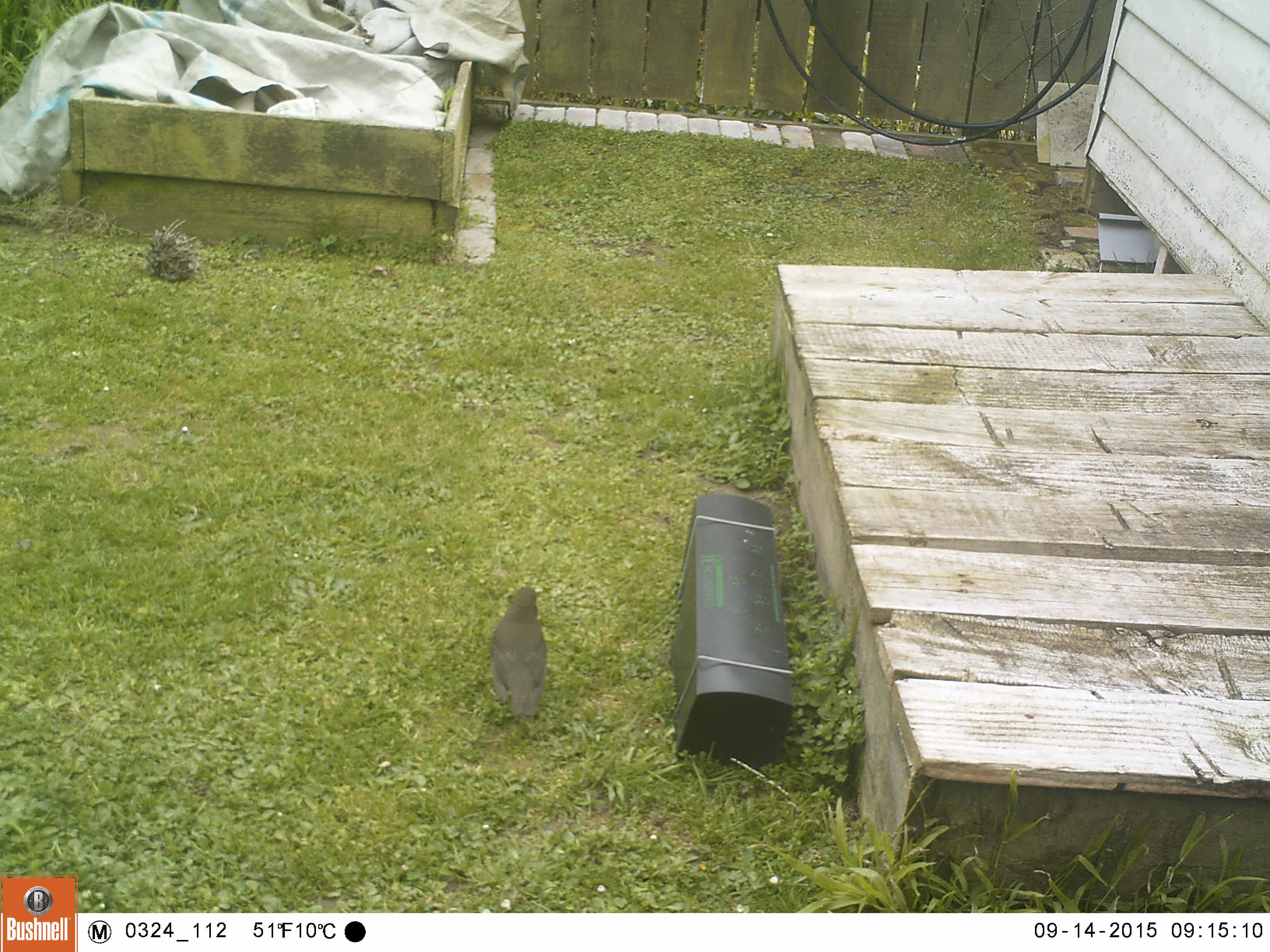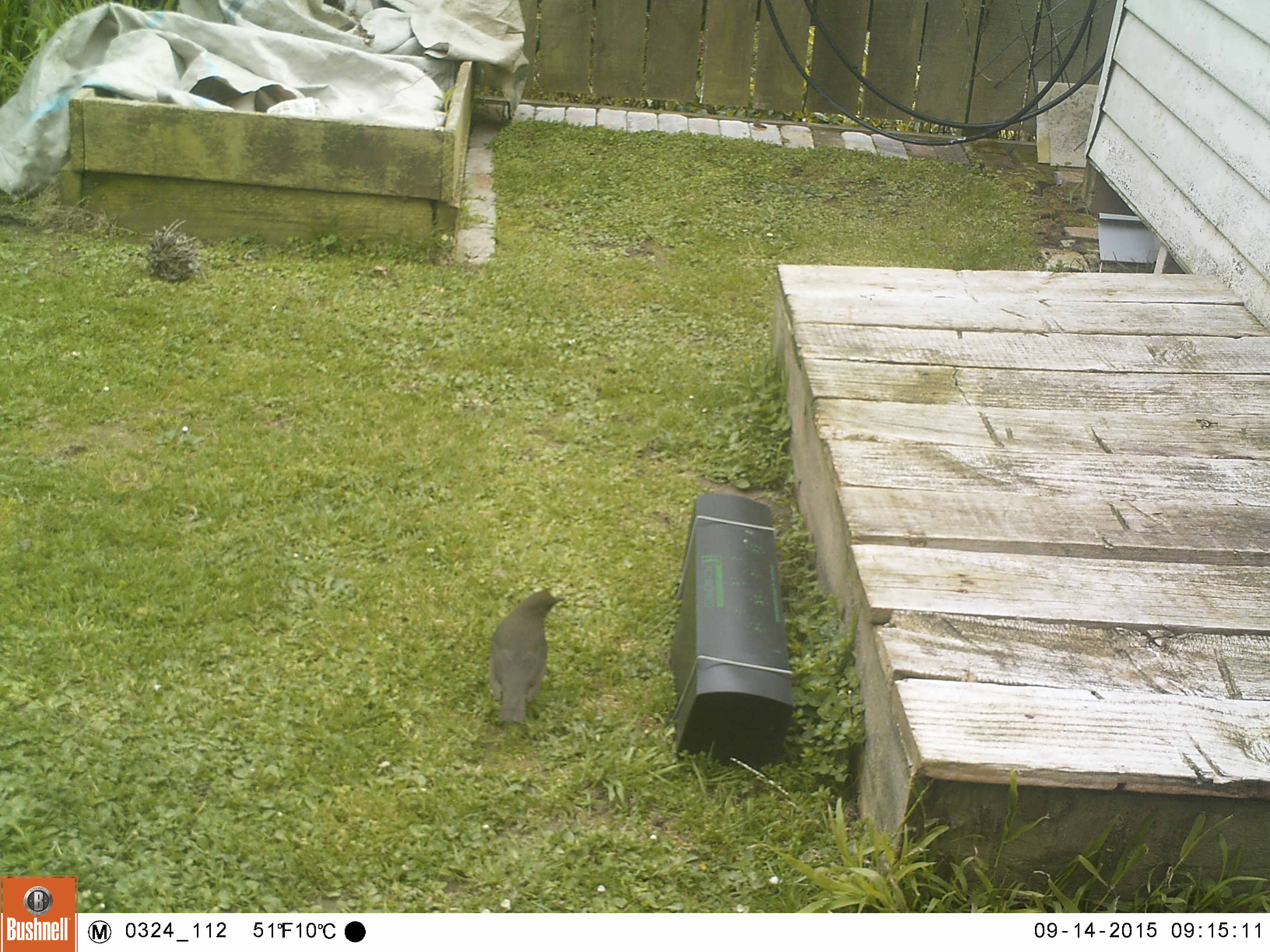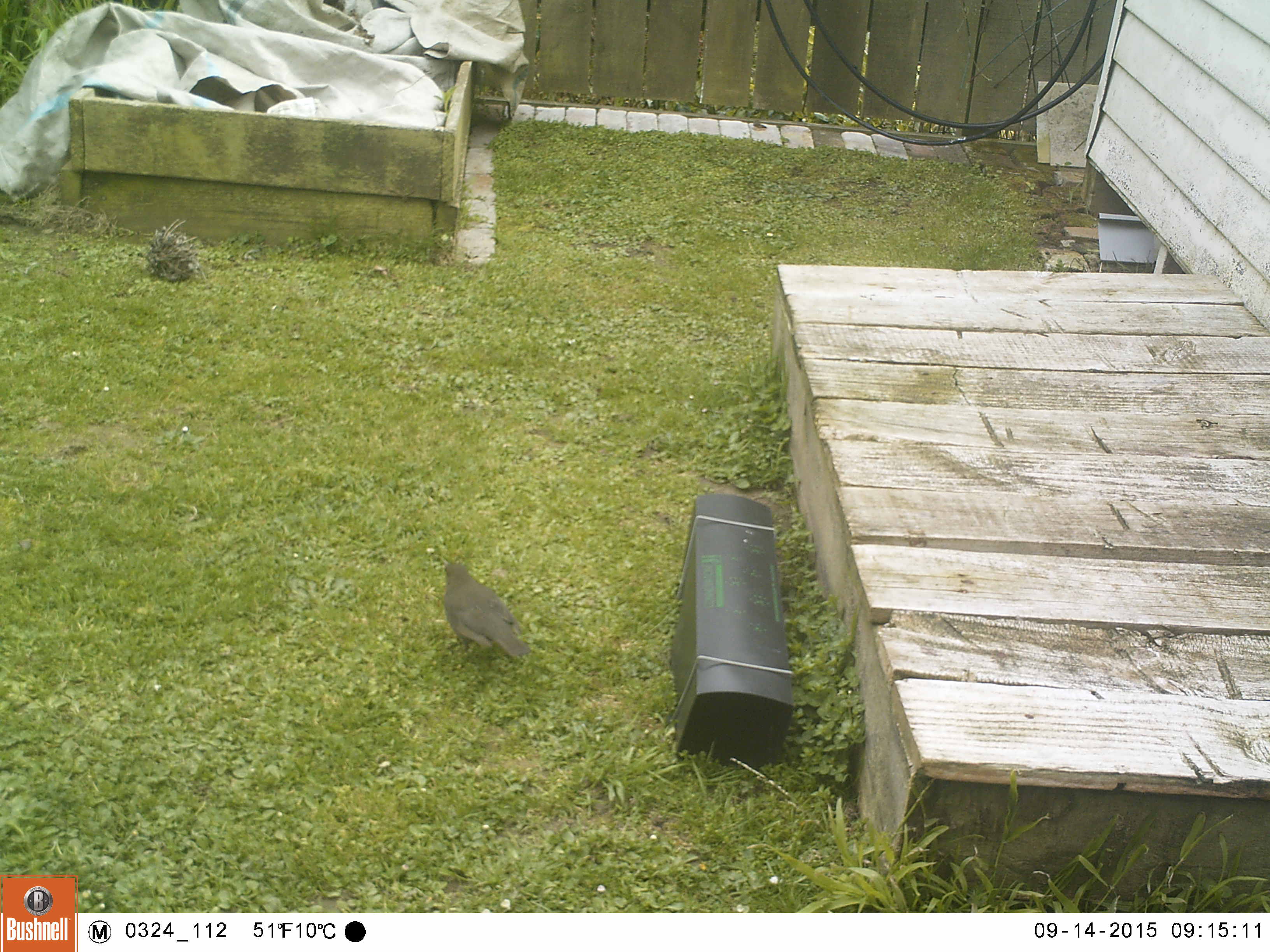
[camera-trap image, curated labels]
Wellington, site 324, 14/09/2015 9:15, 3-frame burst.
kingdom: Animalia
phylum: Chordata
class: Aves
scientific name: Aves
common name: bird